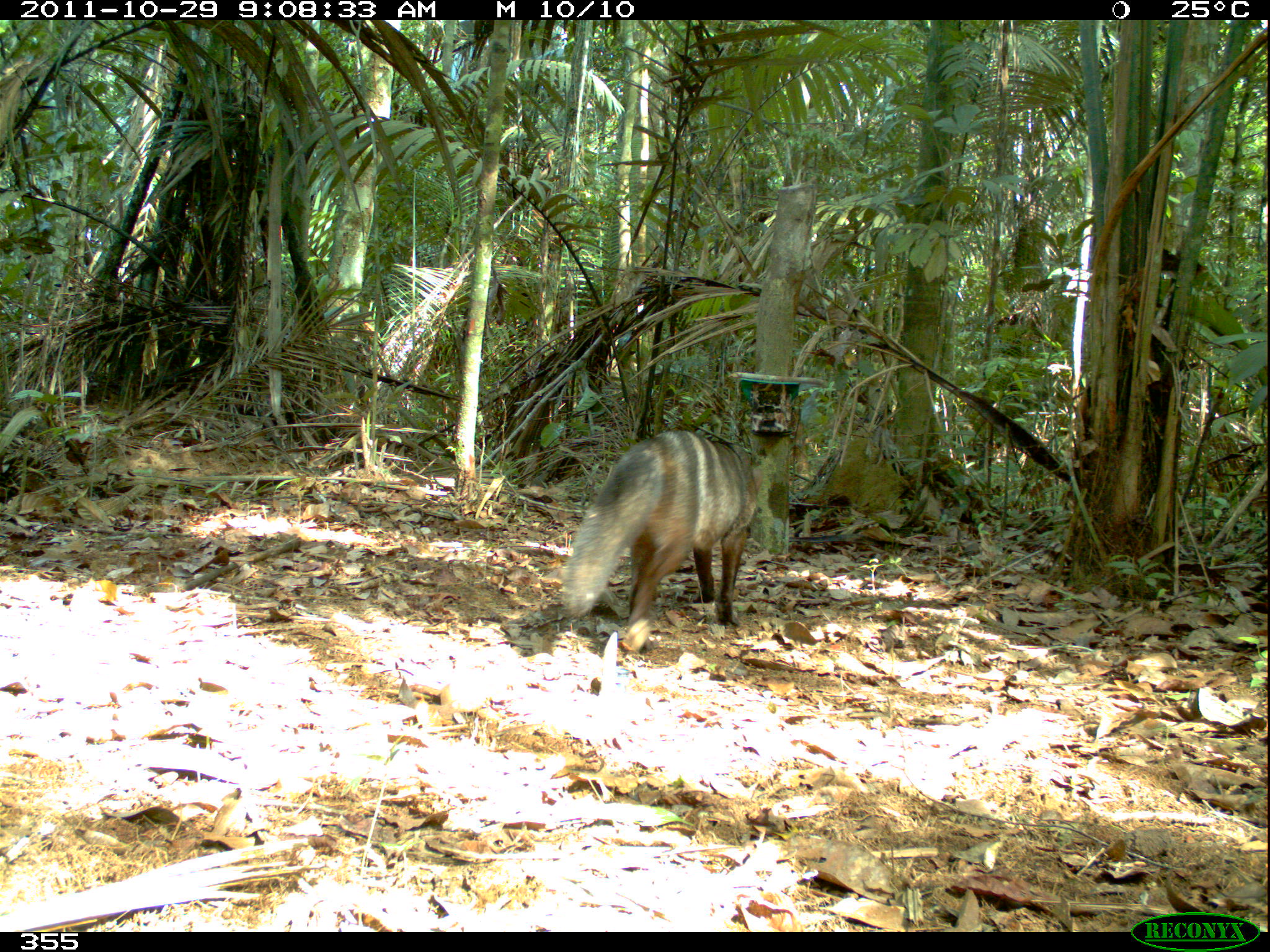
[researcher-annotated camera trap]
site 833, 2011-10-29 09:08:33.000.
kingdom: Animalia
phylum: Chordata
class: Mammalia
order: Carnivora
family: Canidae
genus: Atelocynus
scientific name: Atelocynus microtis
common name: short-eared dog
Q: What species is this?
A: Atelocynus microtis (short-eared dog).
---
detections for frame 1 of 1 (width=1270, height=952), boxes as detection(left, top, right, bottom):
atelocynus microtis: detection(560, 428, 765, 653)